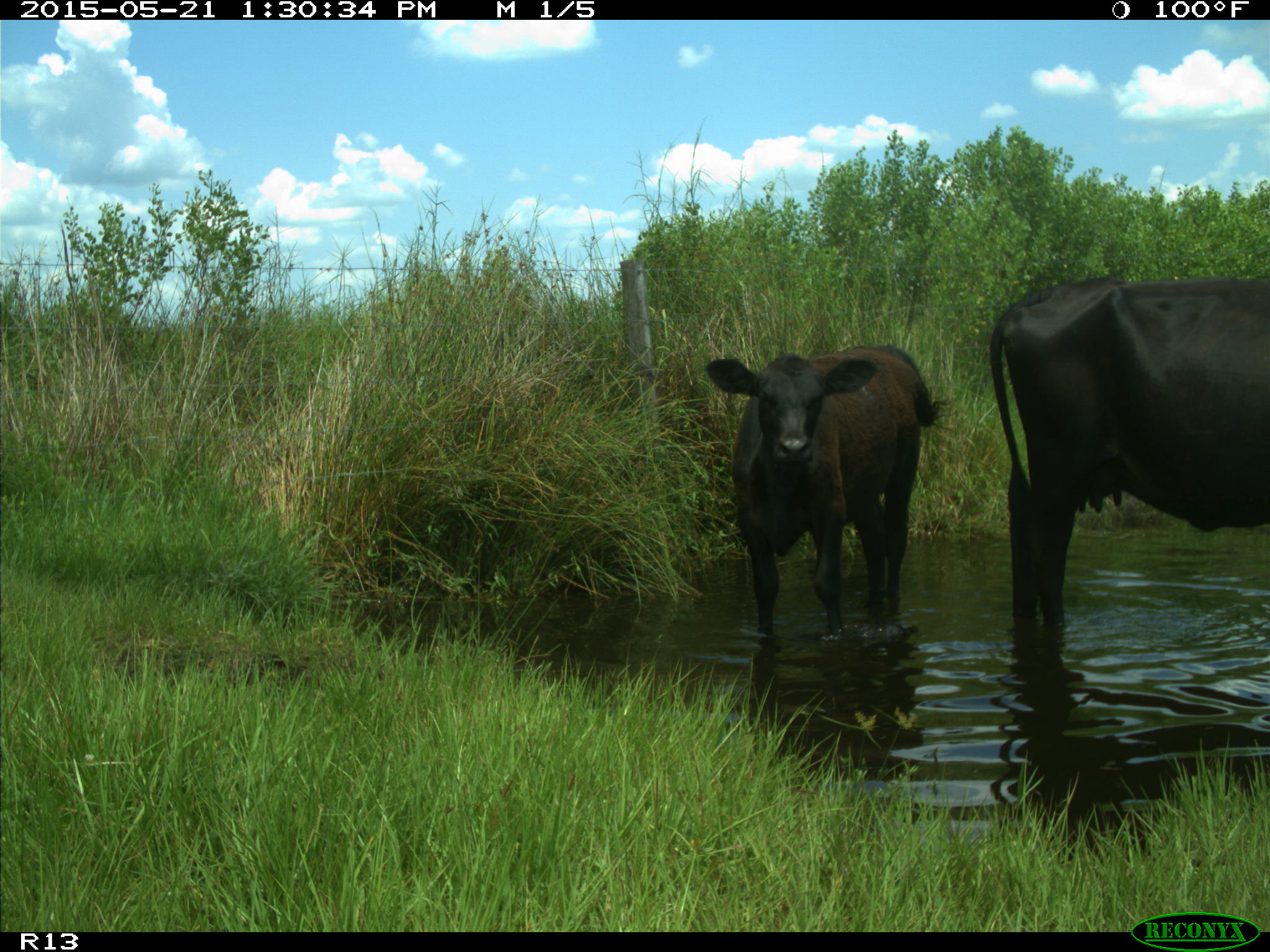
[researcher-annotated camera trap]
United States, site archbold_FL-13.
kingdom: Animalia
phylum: Chordata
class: Mammalia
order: Artiodactyla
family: Bovidae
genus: Bos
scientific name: Bos taurus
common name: domestic cow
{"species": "Bos taurus (domestic cow)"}